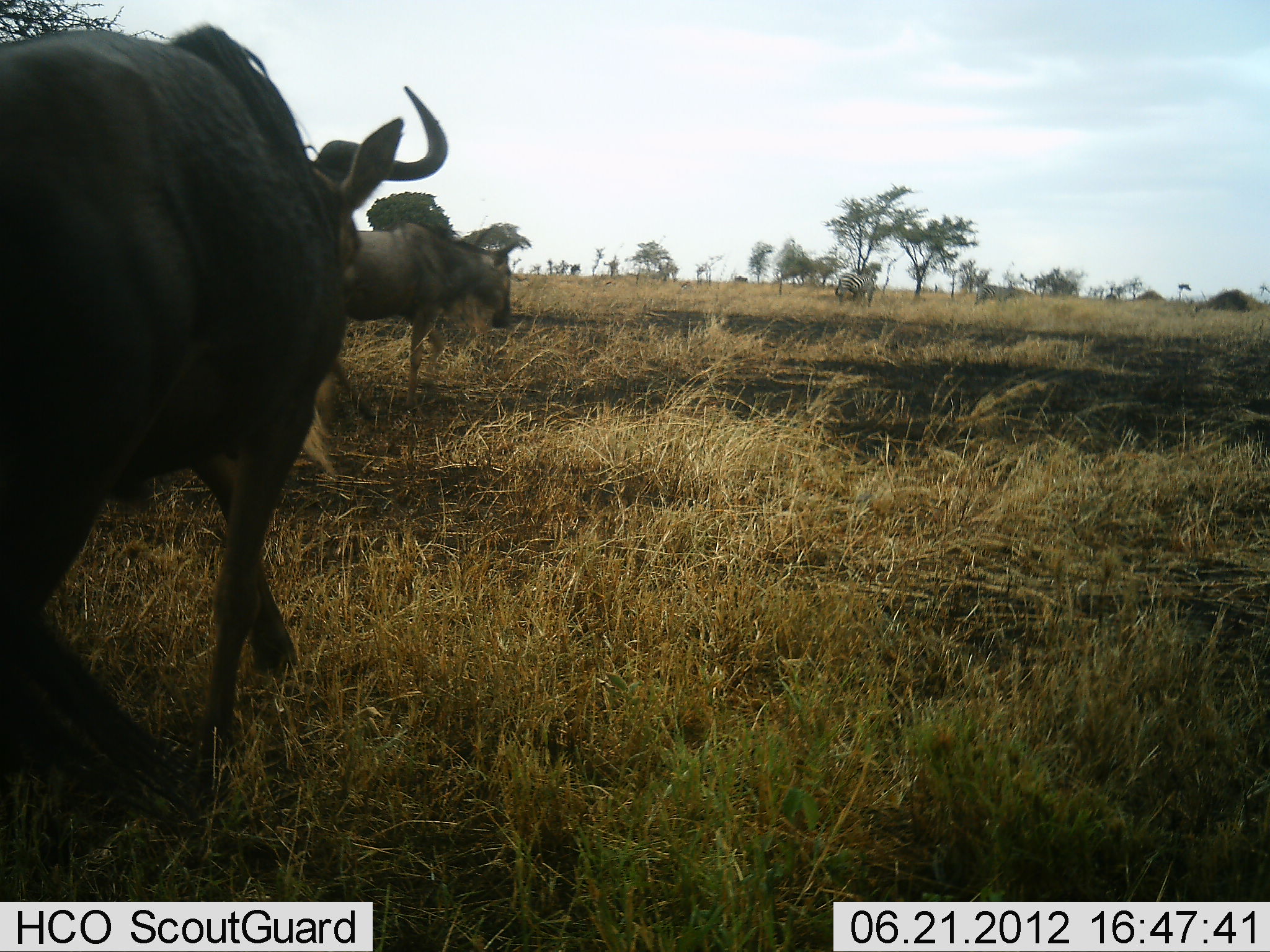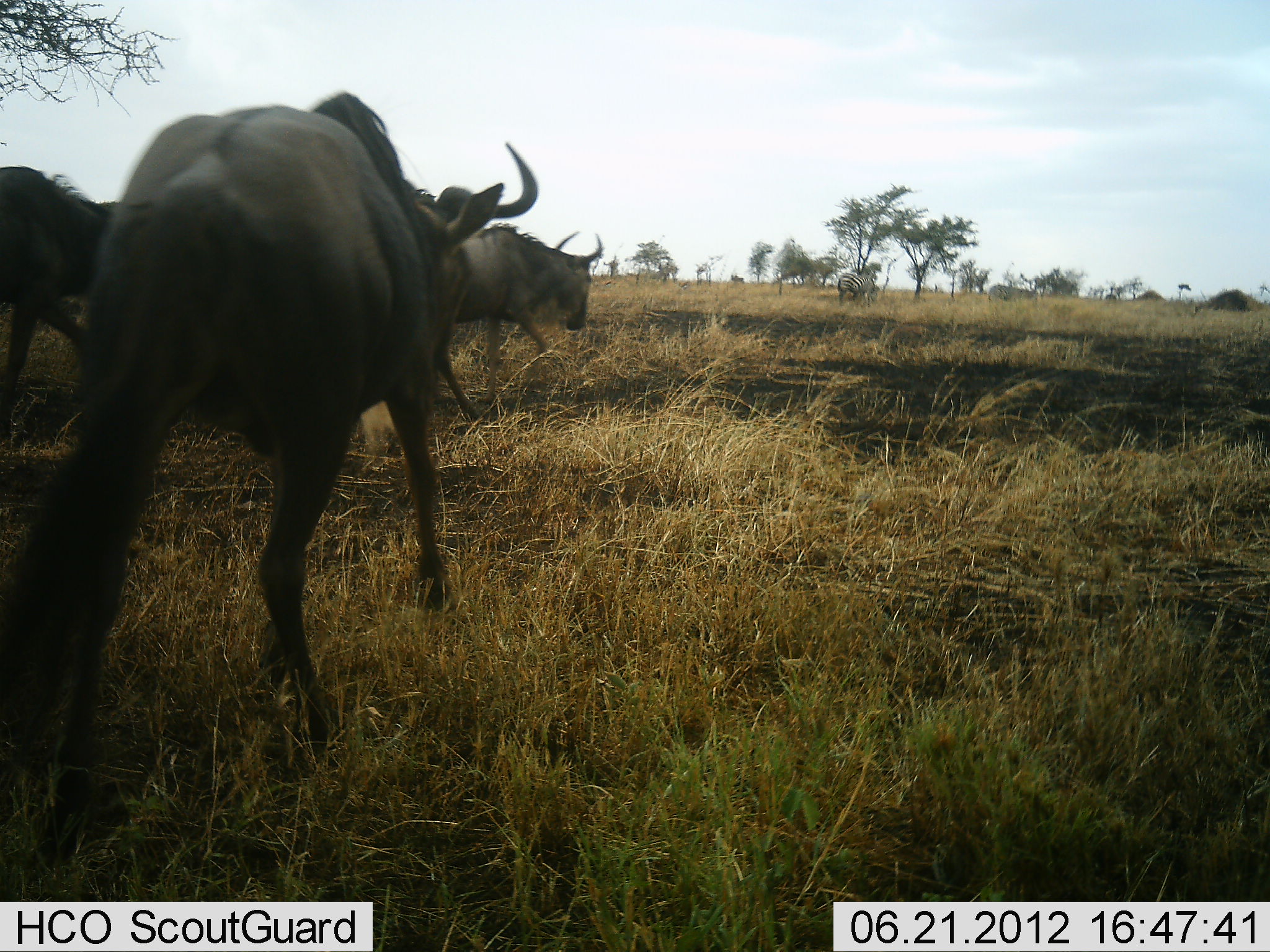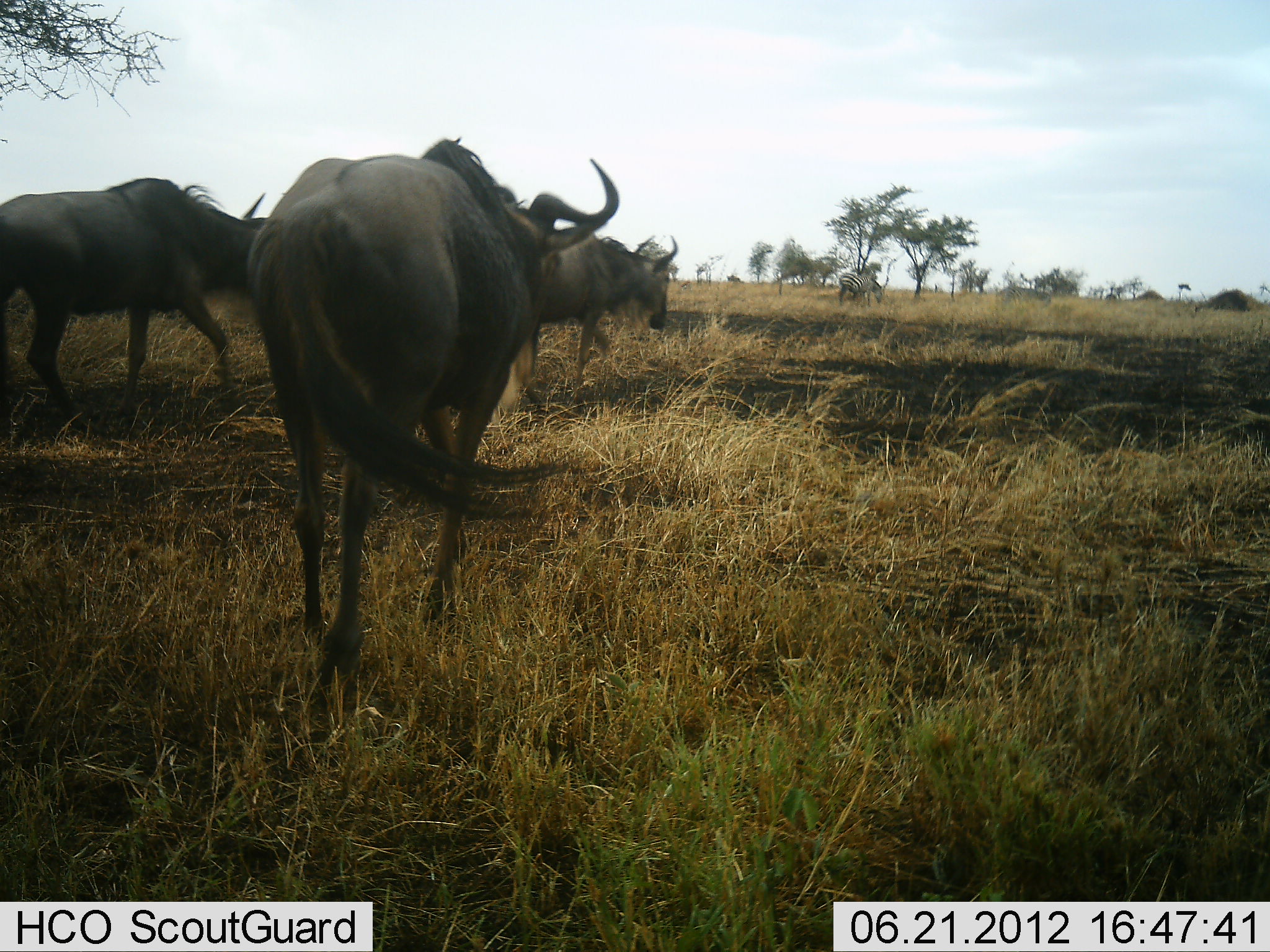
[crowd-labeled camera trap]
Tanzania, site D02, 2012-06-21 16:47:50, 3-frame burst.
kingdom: Animalia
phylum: Chordata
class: Mammalia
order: Artiodactyla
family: Bovidae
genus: Connochaetes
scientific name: Connochaetes taurinus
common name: blue wildebeest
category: wildebeest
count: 4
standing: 6%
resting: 0%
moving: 94%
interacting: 0%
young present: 0%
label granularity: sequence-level